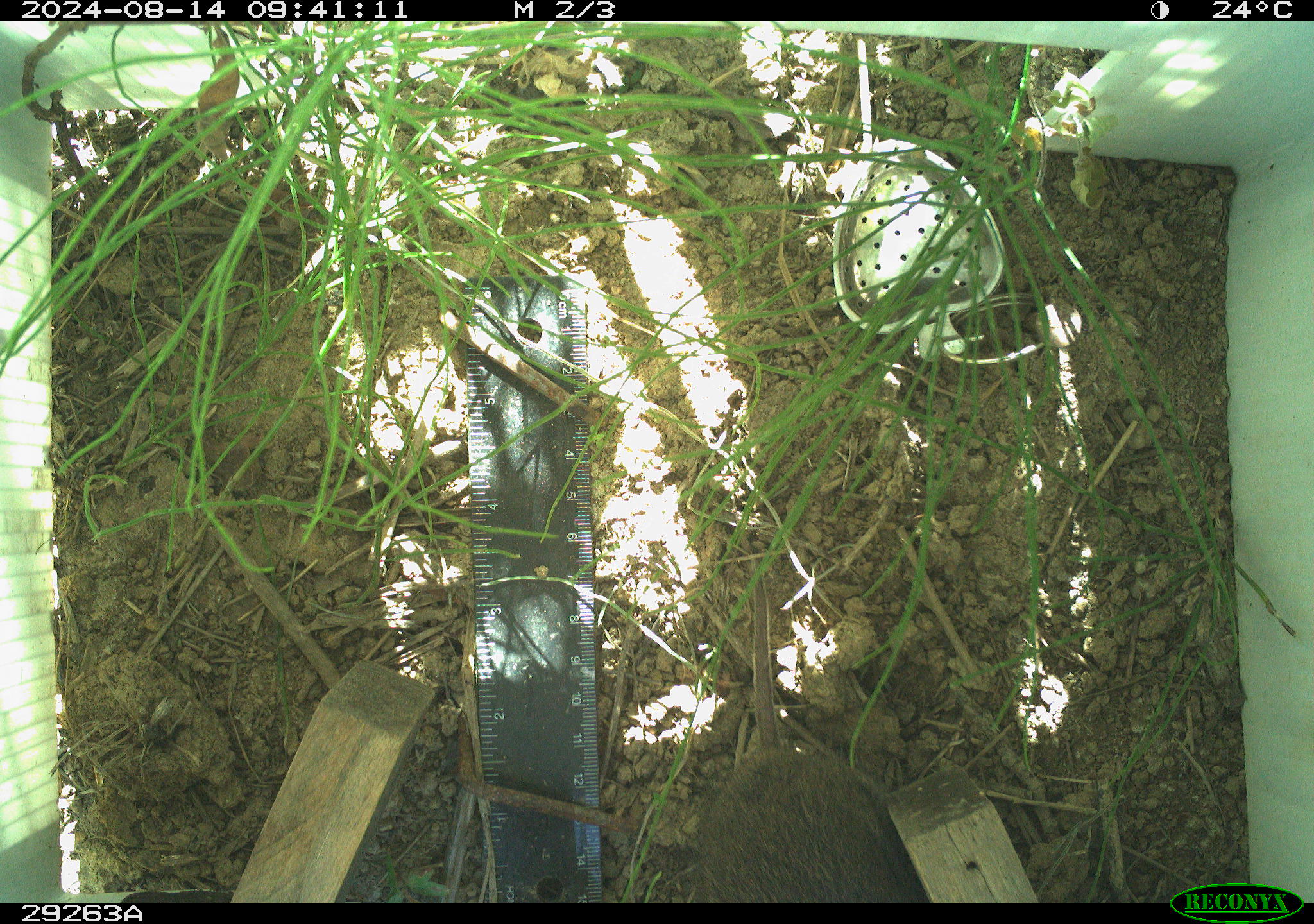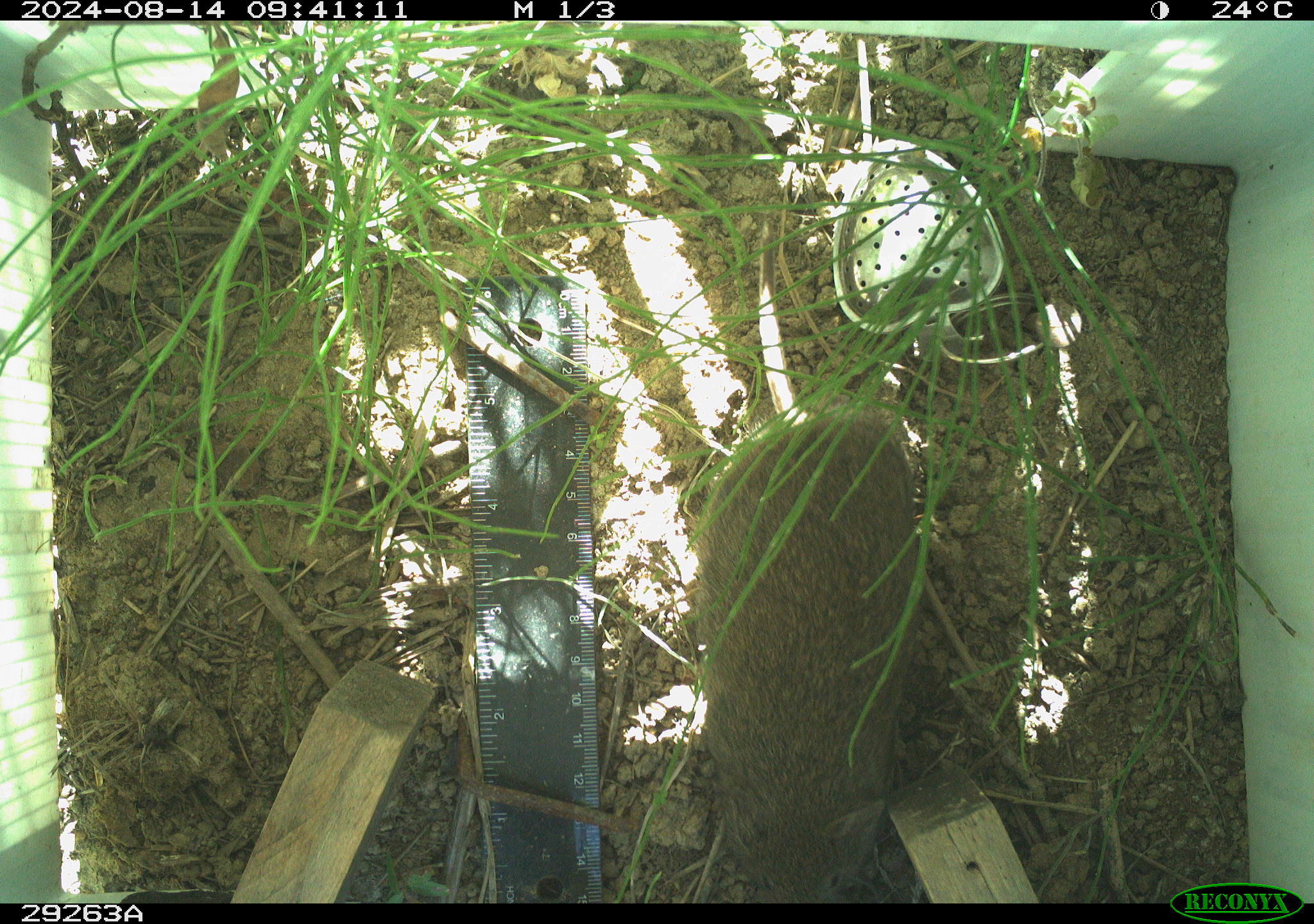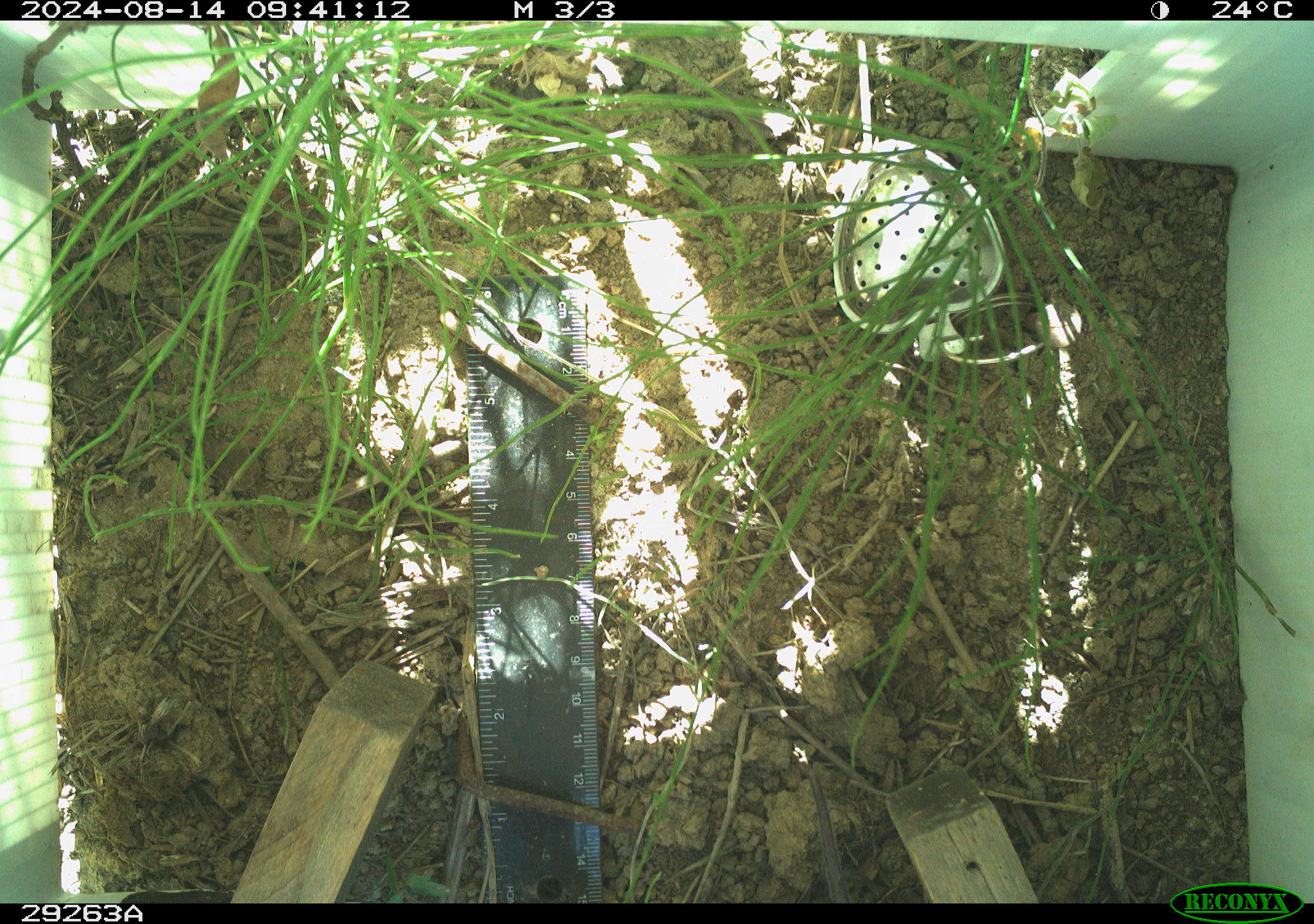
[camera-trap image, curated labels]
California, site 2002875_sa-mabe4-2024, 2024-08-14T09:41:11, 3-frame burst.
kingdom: Animalia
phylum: Chordata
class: Mammalia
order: Rodentia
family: Cricetidae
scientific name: Arvicolinae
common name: voles, lemmings, and muskrats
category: arvicolinae subfamily